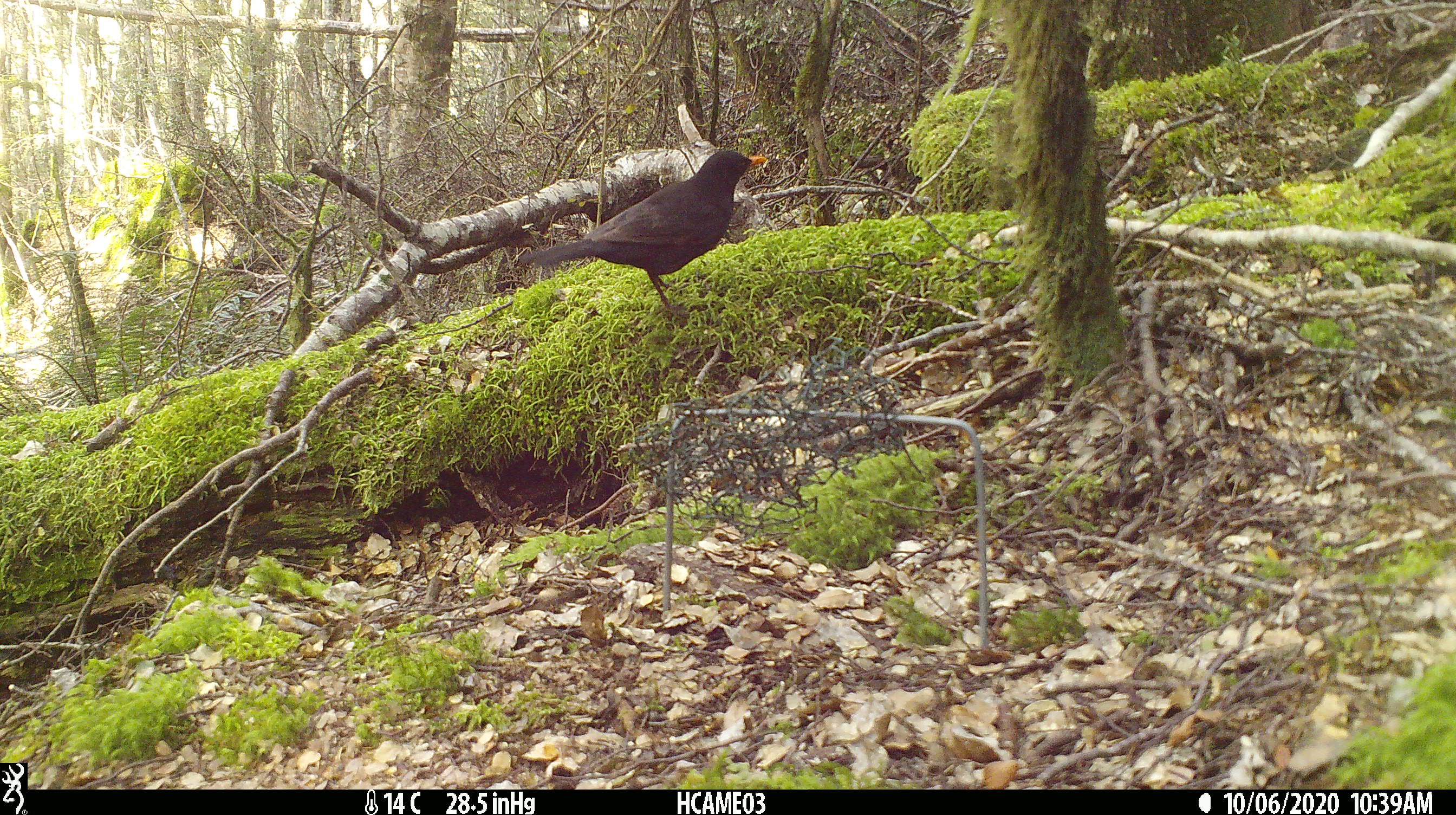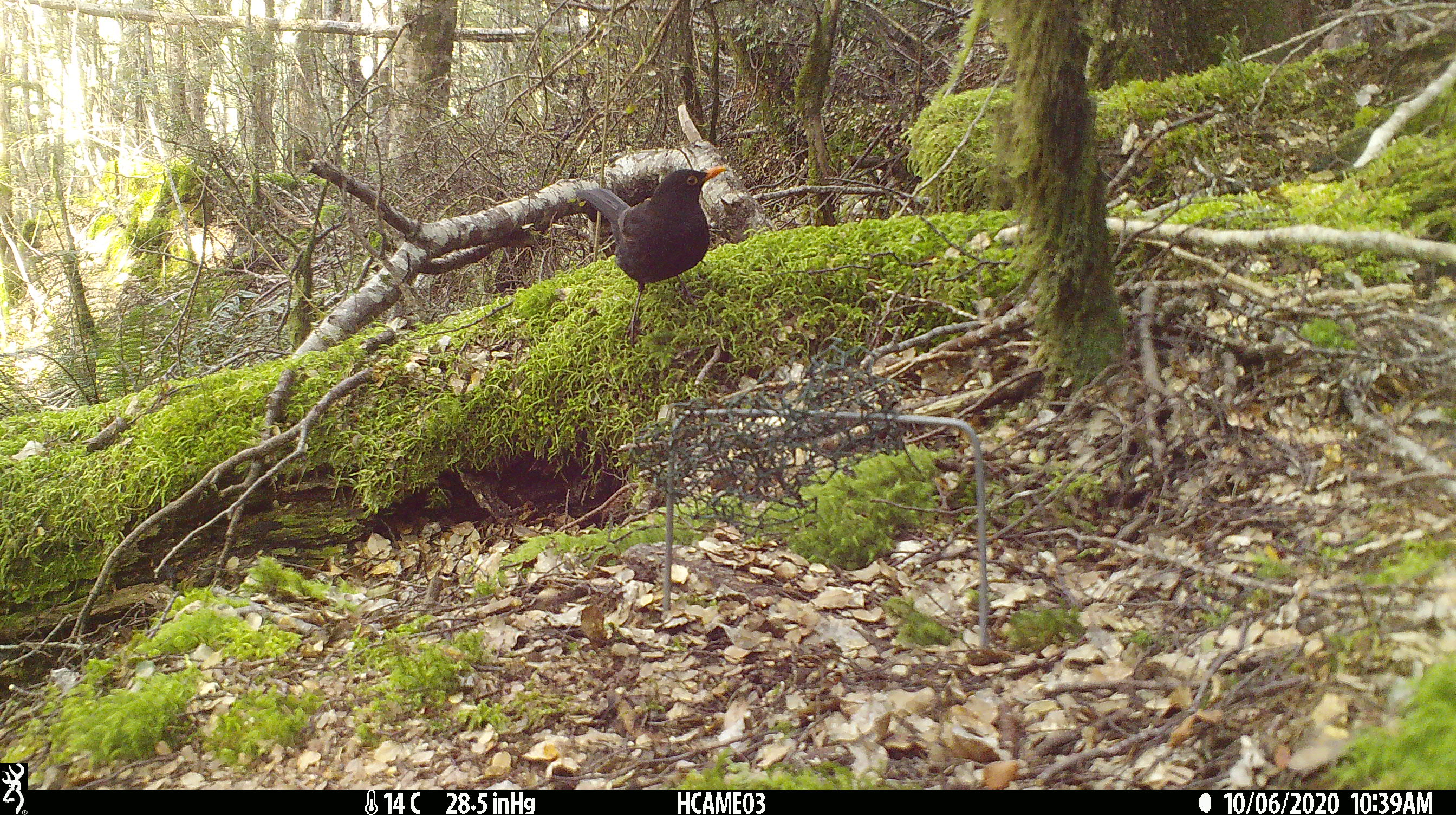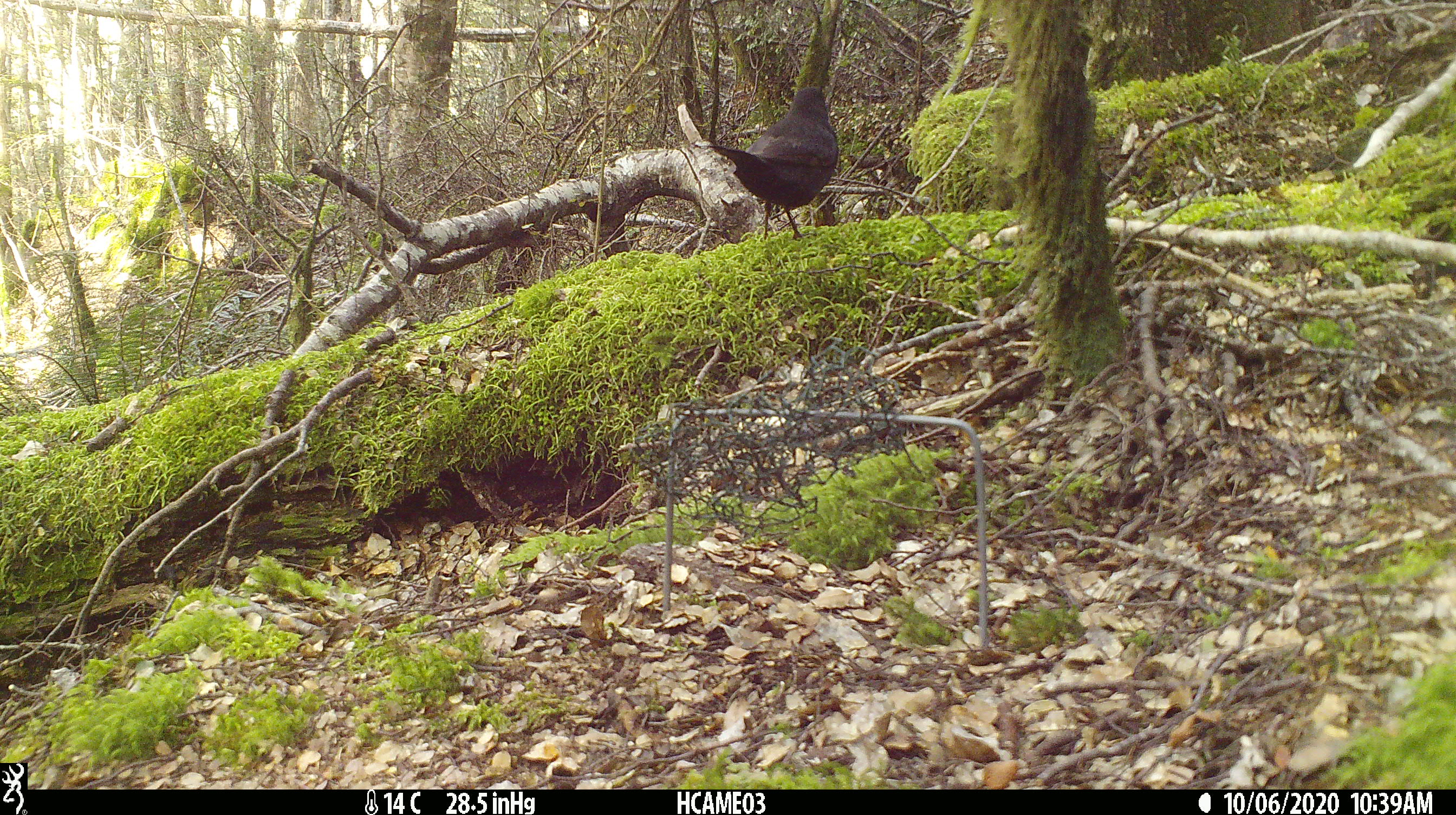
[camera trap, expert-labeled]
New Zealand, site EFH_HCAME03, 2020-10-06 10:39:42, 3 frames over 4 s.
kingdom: Animalia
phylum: Chordata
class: Aves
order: Passeriformes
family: Turdidae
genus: Turdus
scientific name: Turdus merula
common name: eurasian blackbird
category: blackbird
Blackbird (eurasian blackbird) (Turdus merula).